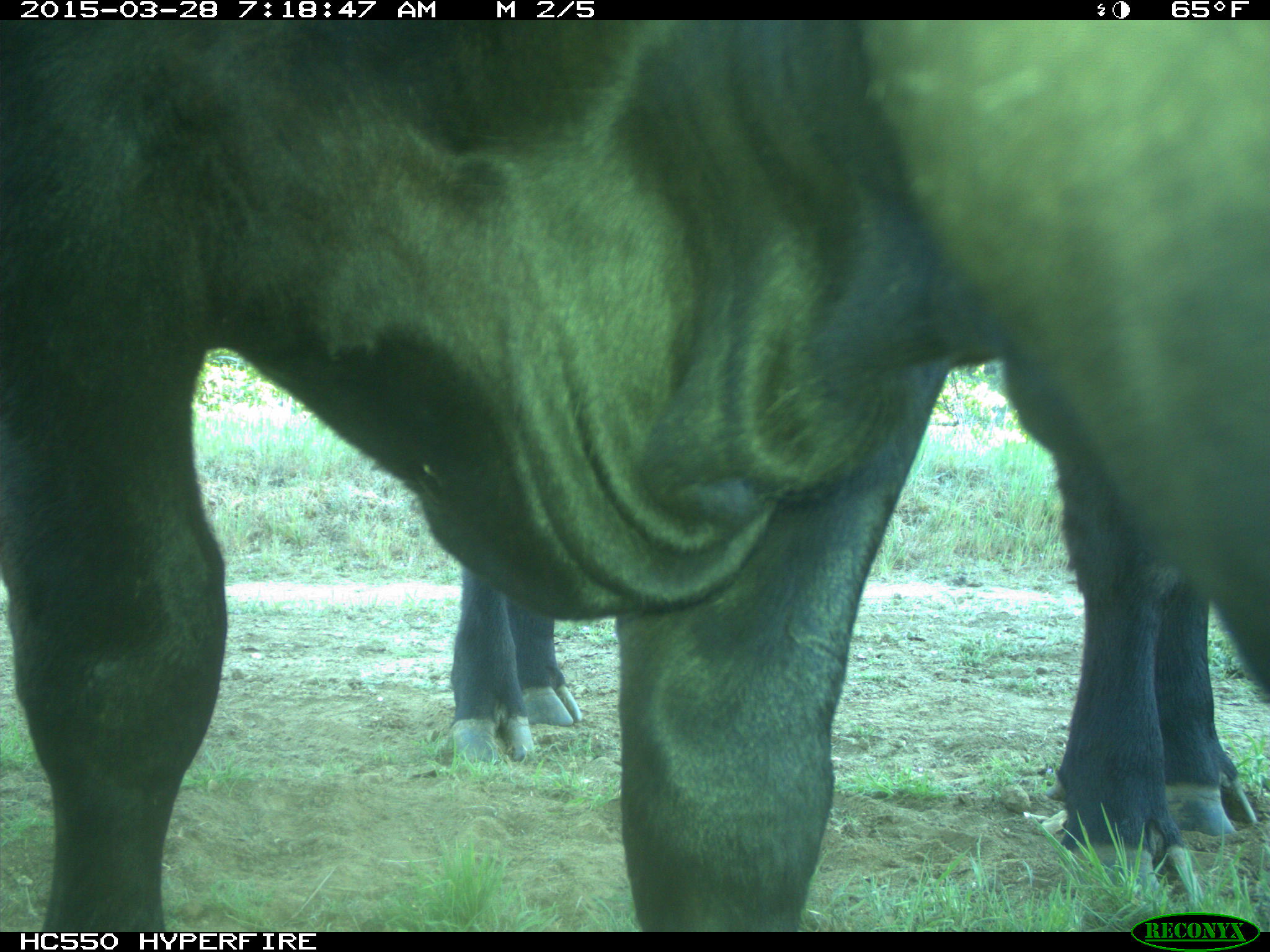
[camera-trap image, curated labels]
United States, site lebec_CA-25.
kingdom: Animalia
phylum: Chordata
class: Mammalia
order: Artiodactyla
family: Bovidae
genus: Bos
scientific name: Bos taurus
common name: domestic cow